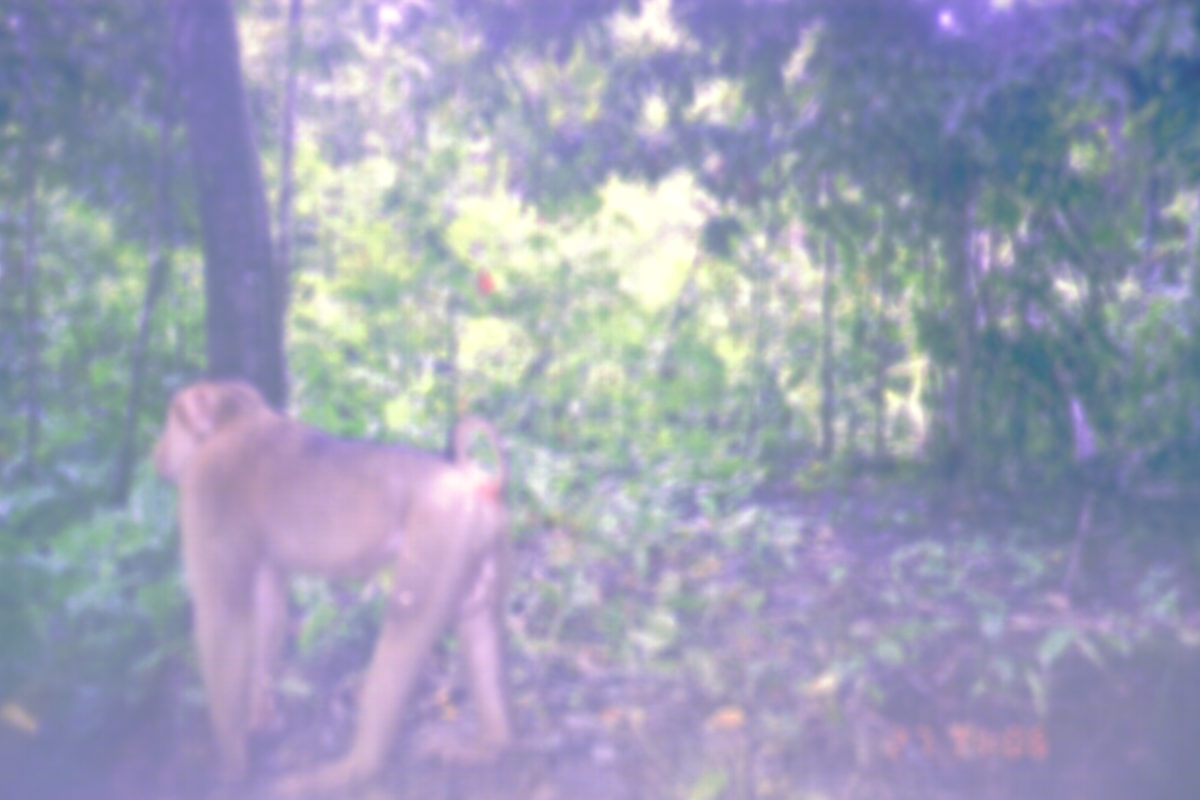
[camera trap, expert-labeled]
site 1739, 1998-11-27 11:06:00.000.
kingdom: Animalia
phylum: Chordata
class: Mammalia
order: Primates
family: Cercopithecidae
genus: Macaca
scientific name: Macaca nemestrina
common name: southern pig-tailed macaque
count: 1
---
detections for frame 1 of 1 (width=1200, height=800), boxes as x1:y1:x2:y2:
macaca nemestrina: 153:379:509:797